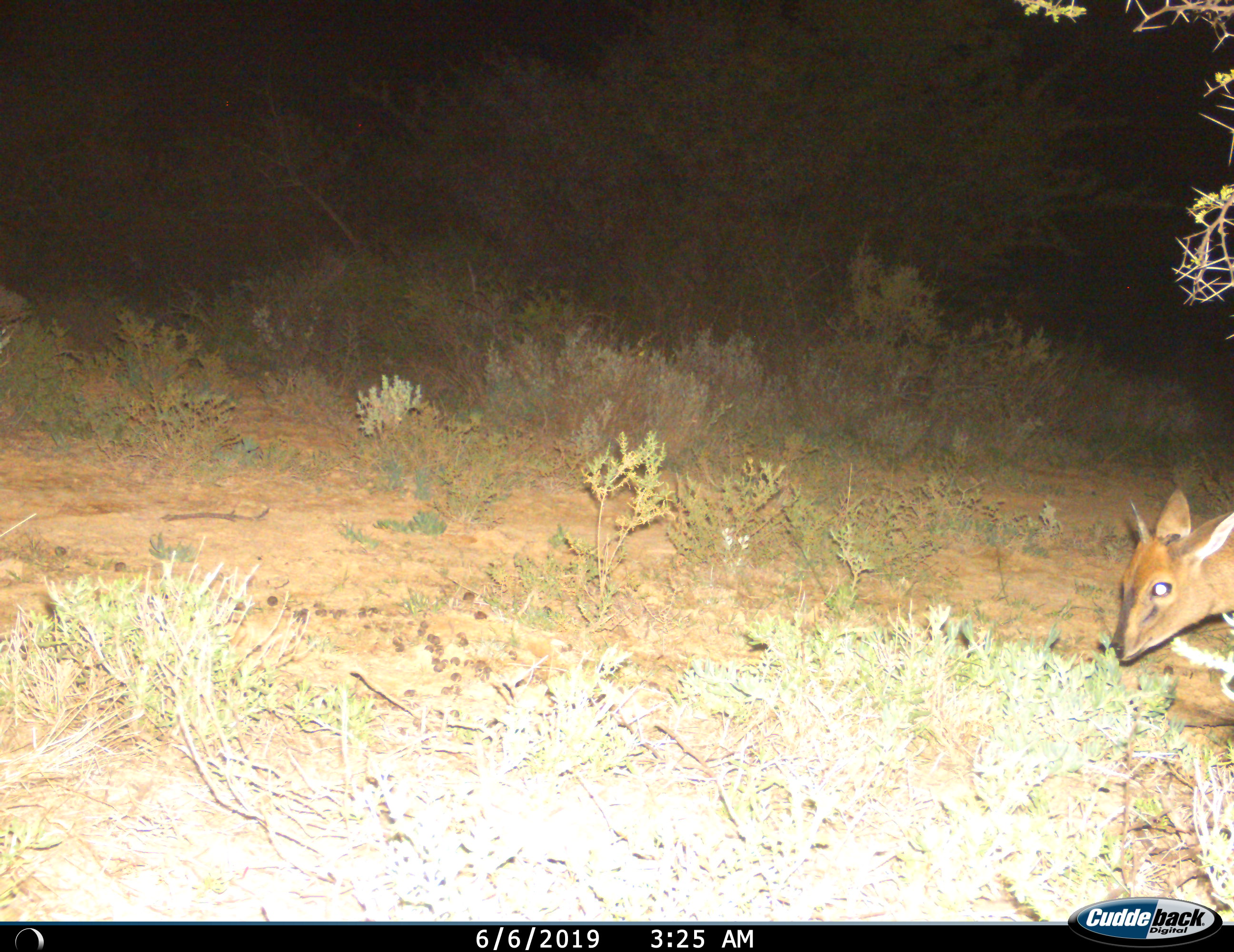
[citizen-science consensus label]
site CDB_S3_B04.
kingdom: Animalia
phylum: Chordata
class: Mammalia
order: Artiodactyla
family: Bovidae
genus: Sylvicapra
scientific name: Sylvicapra grimmia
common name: common duiker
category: duikercommongrey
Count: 1.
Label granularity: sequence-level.